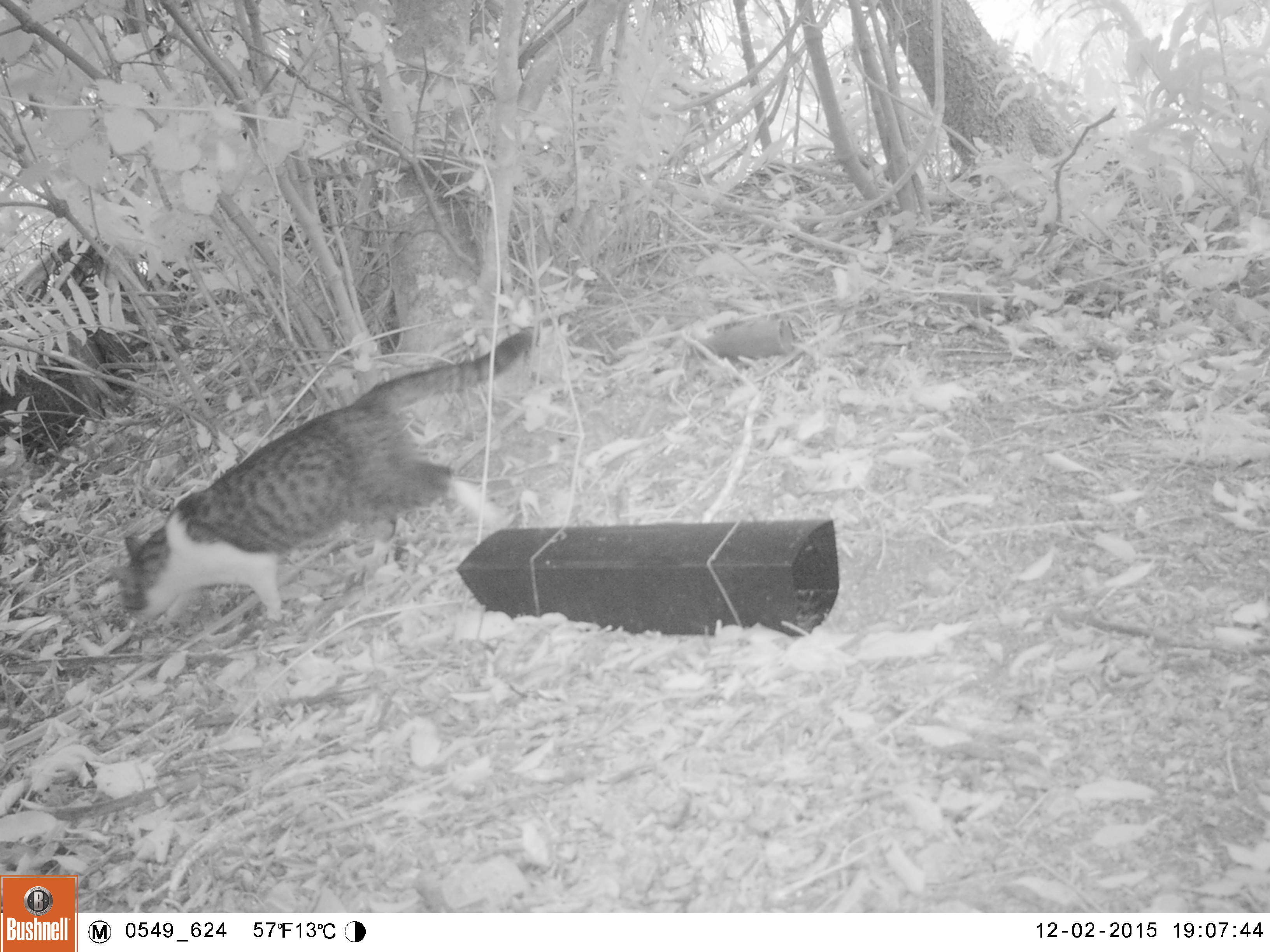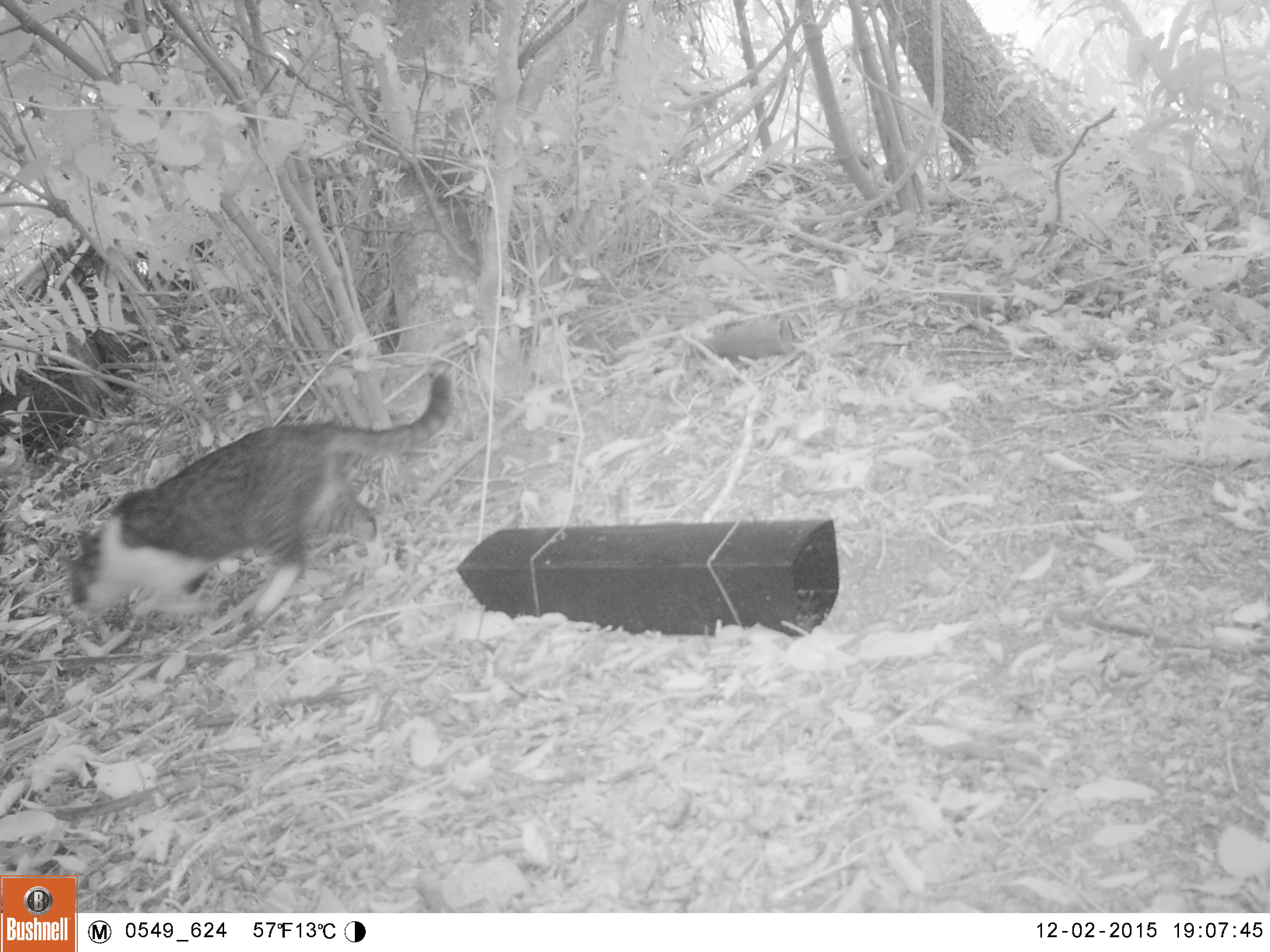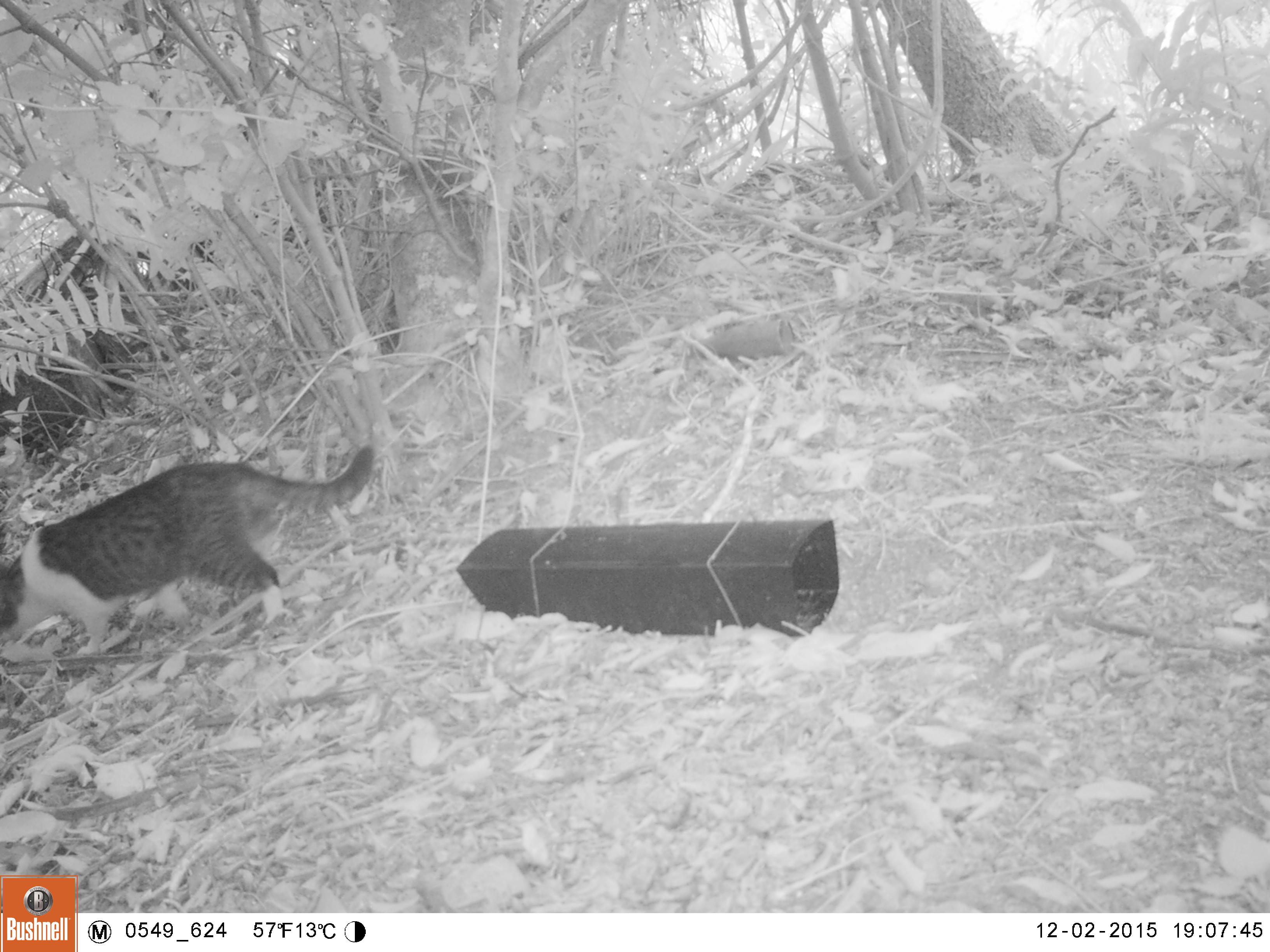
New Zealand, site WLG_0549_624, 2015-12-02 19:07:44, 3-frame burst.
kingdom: Animalia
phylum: Chordata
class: Mammalia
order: Carnivora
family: Felidae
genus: Felis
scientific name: Felis catus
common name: domestic cat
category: cat